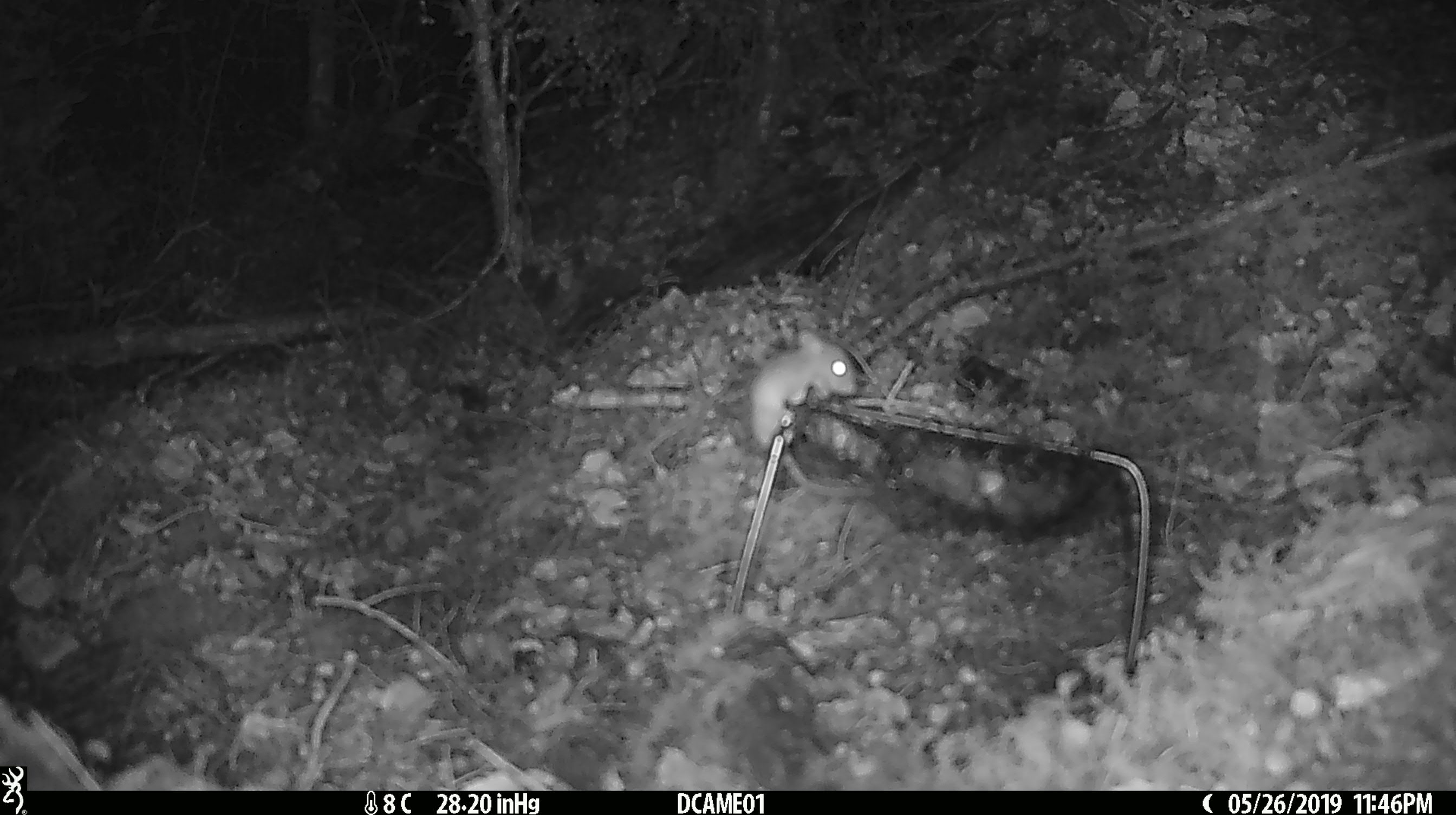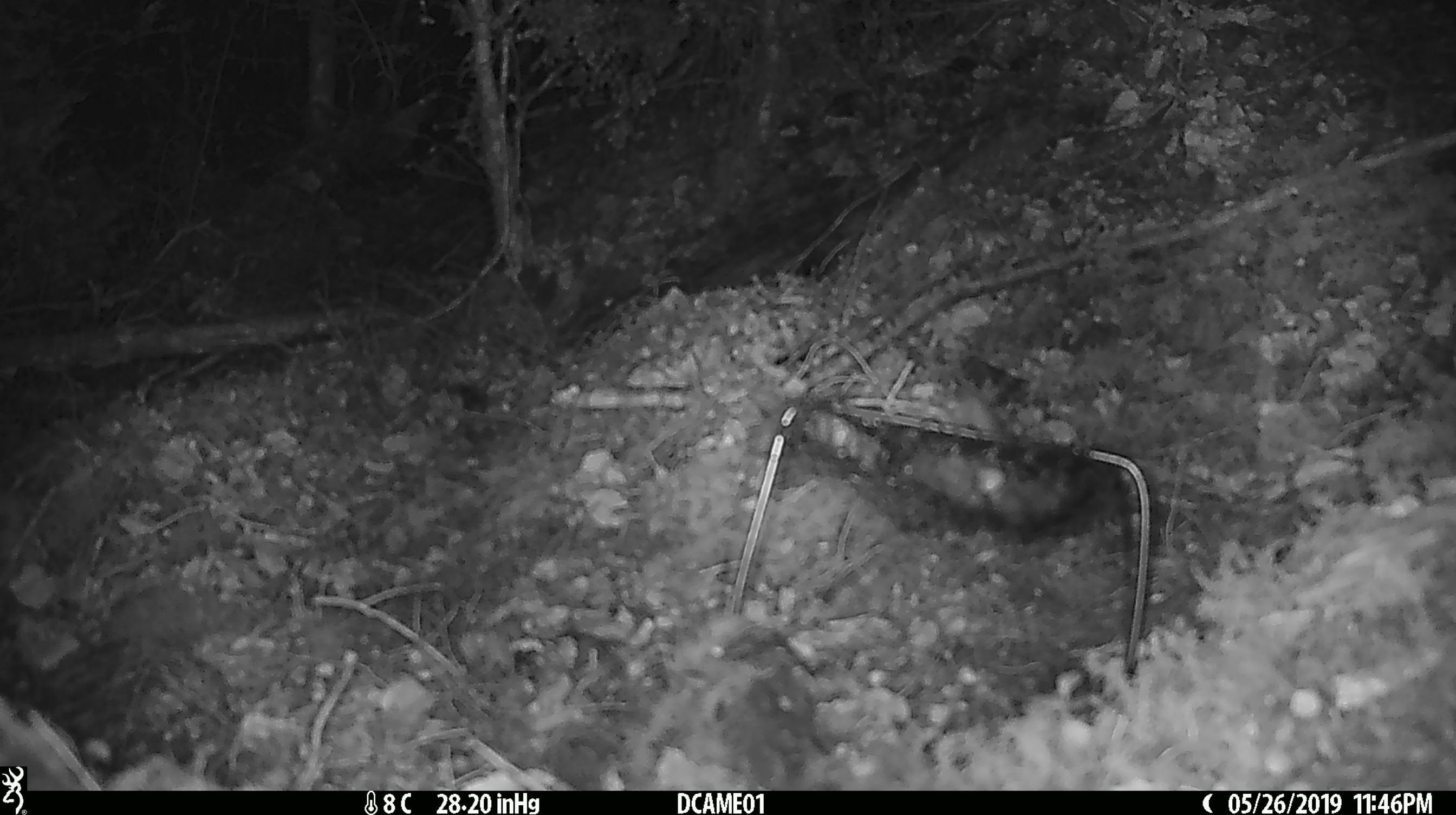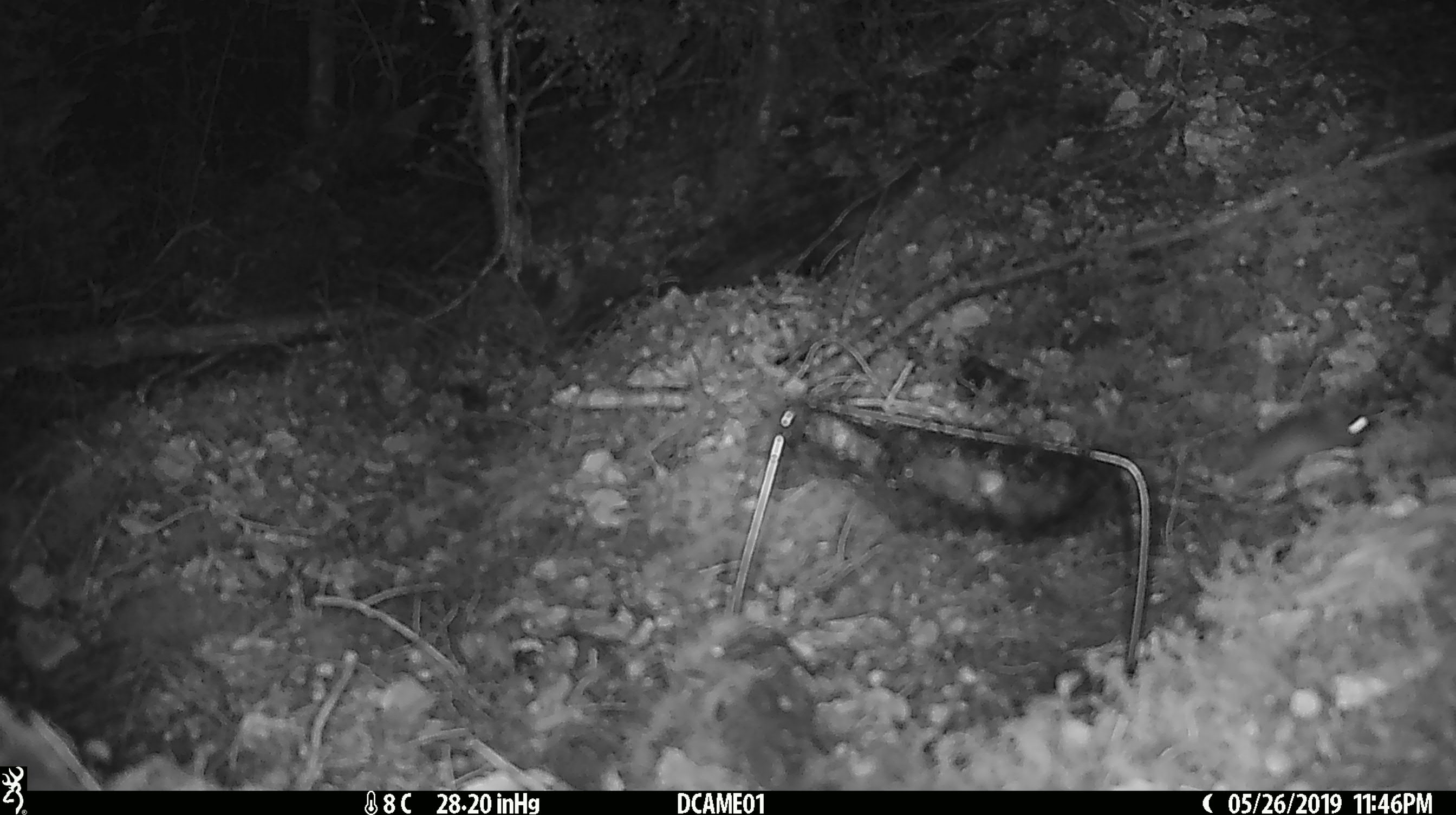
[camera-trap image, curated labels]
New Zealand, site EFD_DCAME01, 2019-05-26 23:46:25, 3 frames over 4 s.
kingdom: Animalia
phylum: Chordata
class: Mammalia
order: Rodentia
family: Muridae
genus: Mus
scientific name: Mus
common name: mouse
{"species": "mouse (Mus)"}